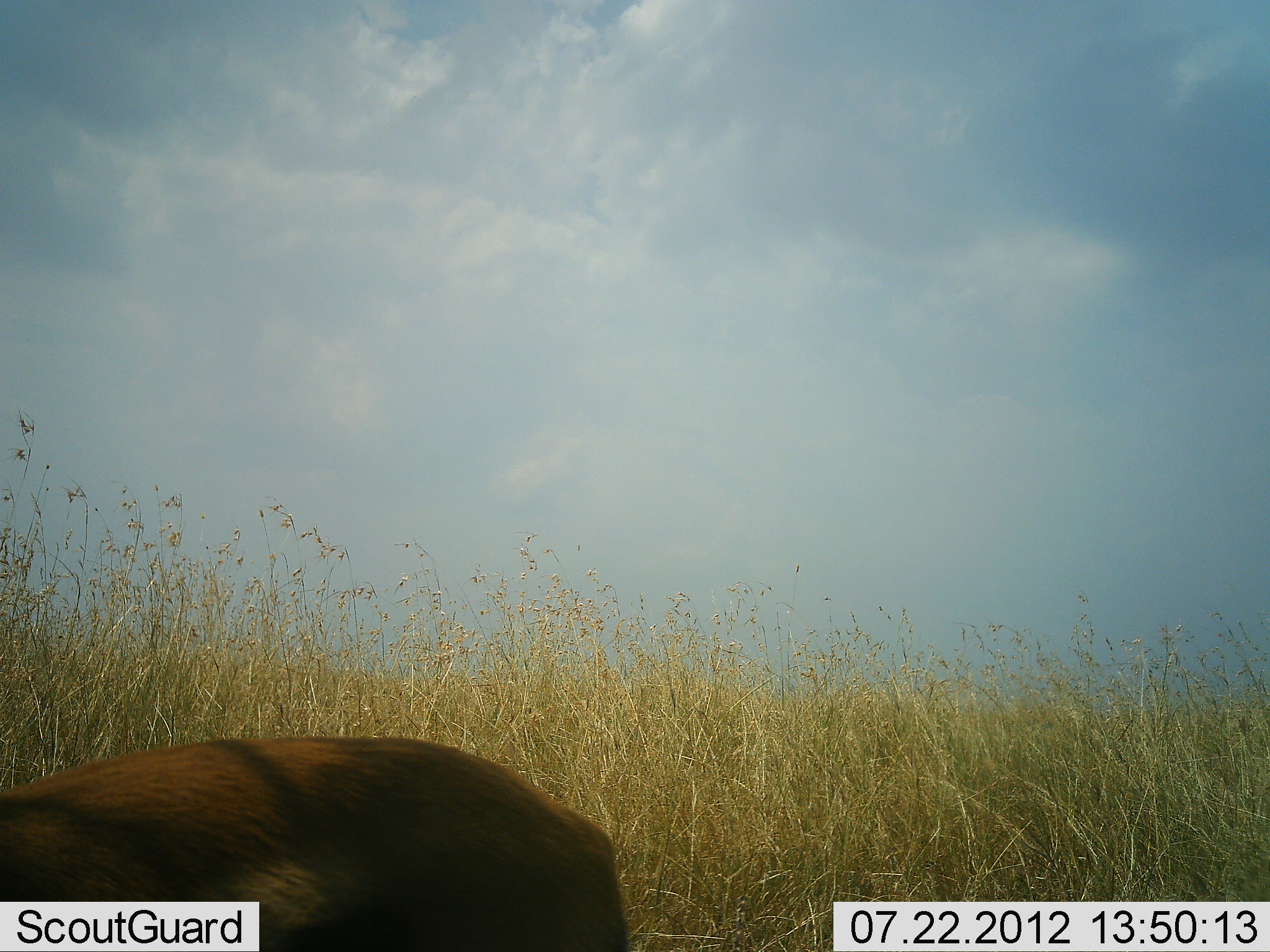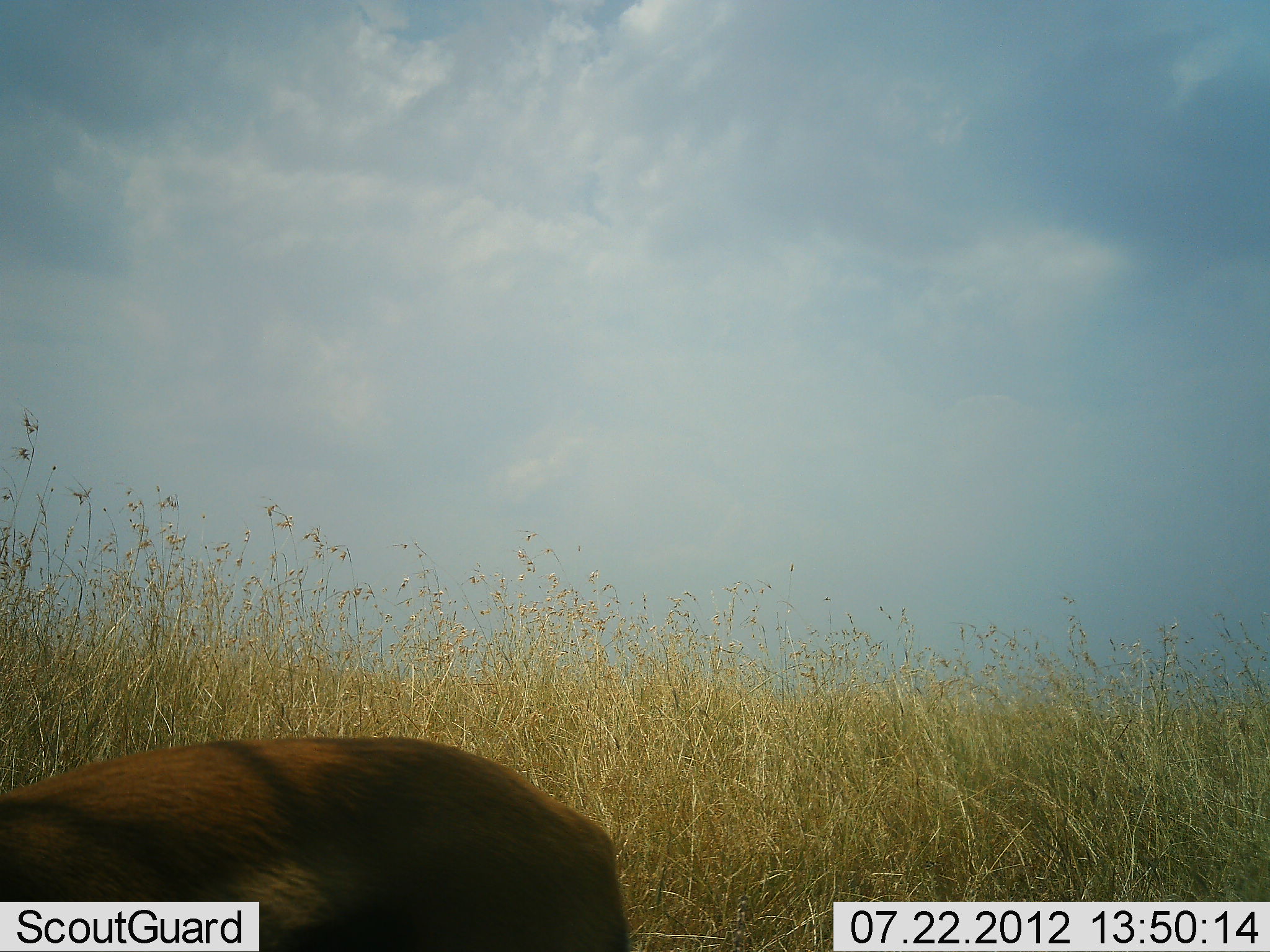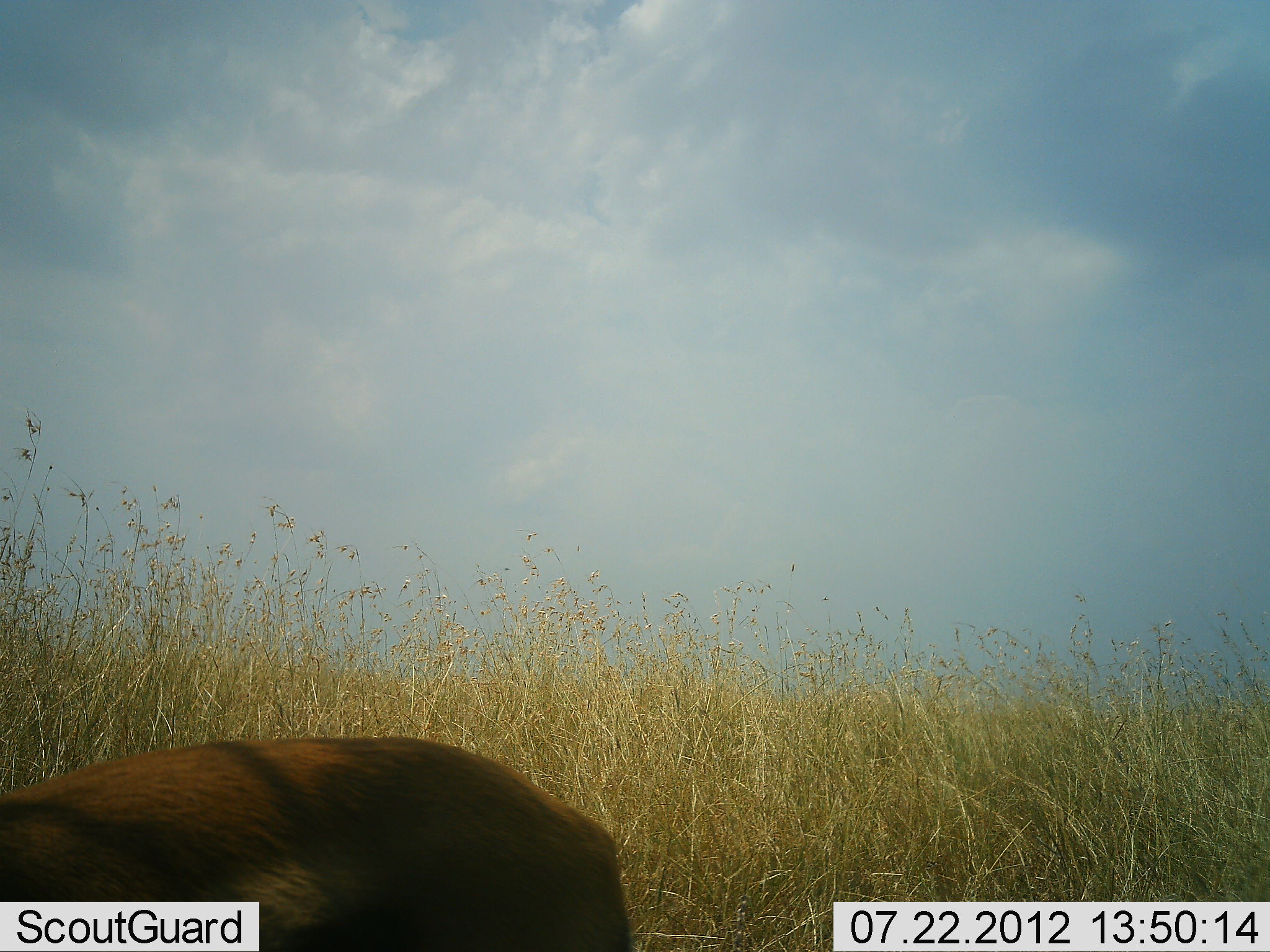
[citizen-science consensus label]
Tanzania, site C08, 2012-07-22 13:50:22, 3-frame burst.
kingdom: Animalia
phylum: Chordata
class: Mammalia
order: Artiodactyla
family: Bovidae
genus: Eudorcas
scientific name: Eudorcas thomsonii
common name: thomson's gazelle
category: gazellethomsons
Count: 1.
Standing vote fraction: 100%.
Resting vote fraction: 0%.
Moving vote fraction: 0%.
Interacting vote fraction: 0%.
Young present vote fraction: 0%.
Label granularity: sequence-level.